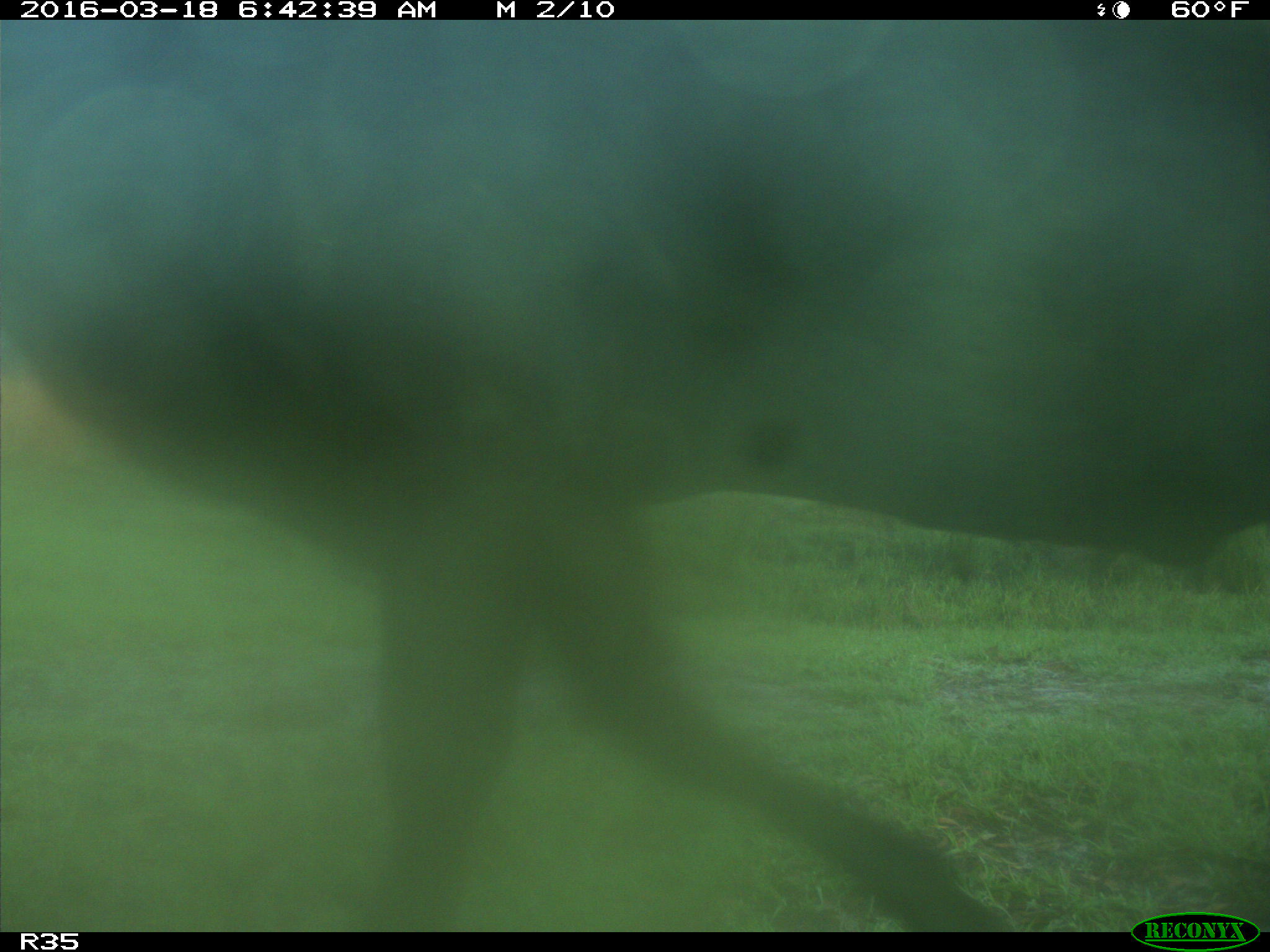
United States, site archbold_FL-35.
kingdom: Animalia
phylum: Chordata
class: Mammalia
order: Artiodactyla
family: Bovidae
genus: Bos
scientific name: Bos taurus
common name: domestic cow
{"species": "Bos taurus (domestic cow)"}